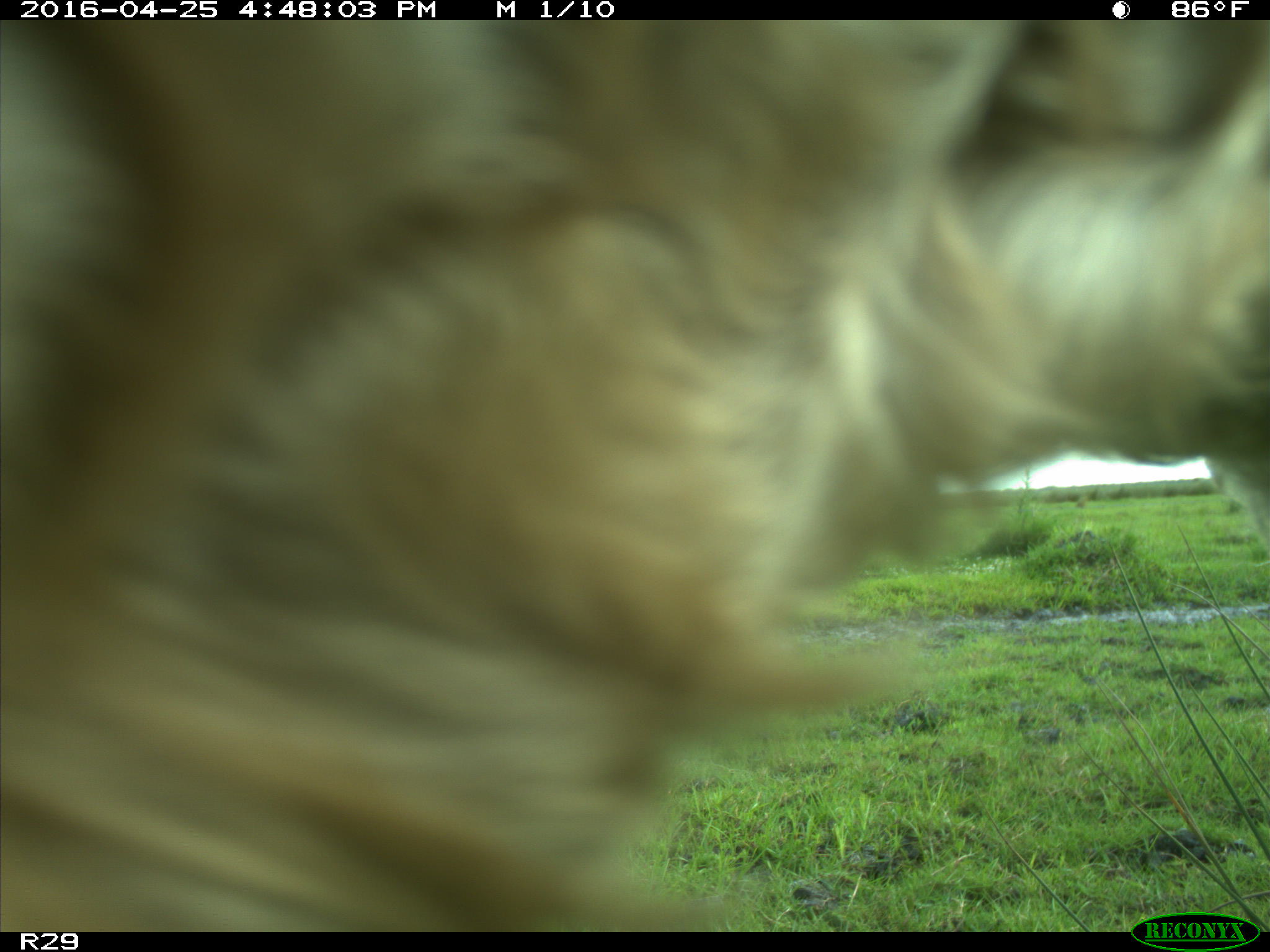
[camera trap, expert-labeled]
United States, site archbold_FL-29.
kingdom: Animalia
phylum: Chordata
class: Mammalia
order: Artiodactyla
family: Bovidae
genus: Bos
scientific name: Bos taurus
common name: domestic cow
Bos taurus (domestic cow).